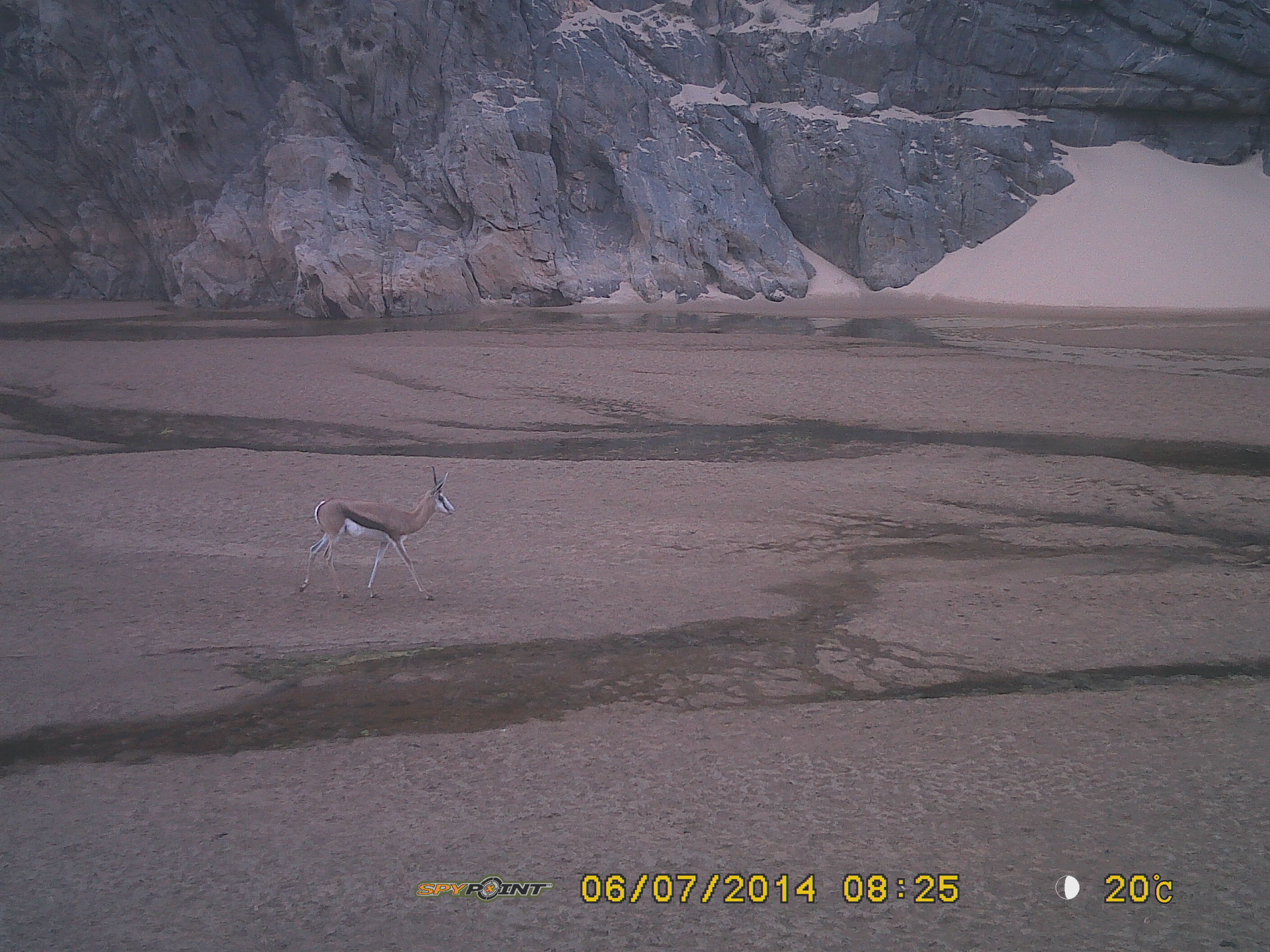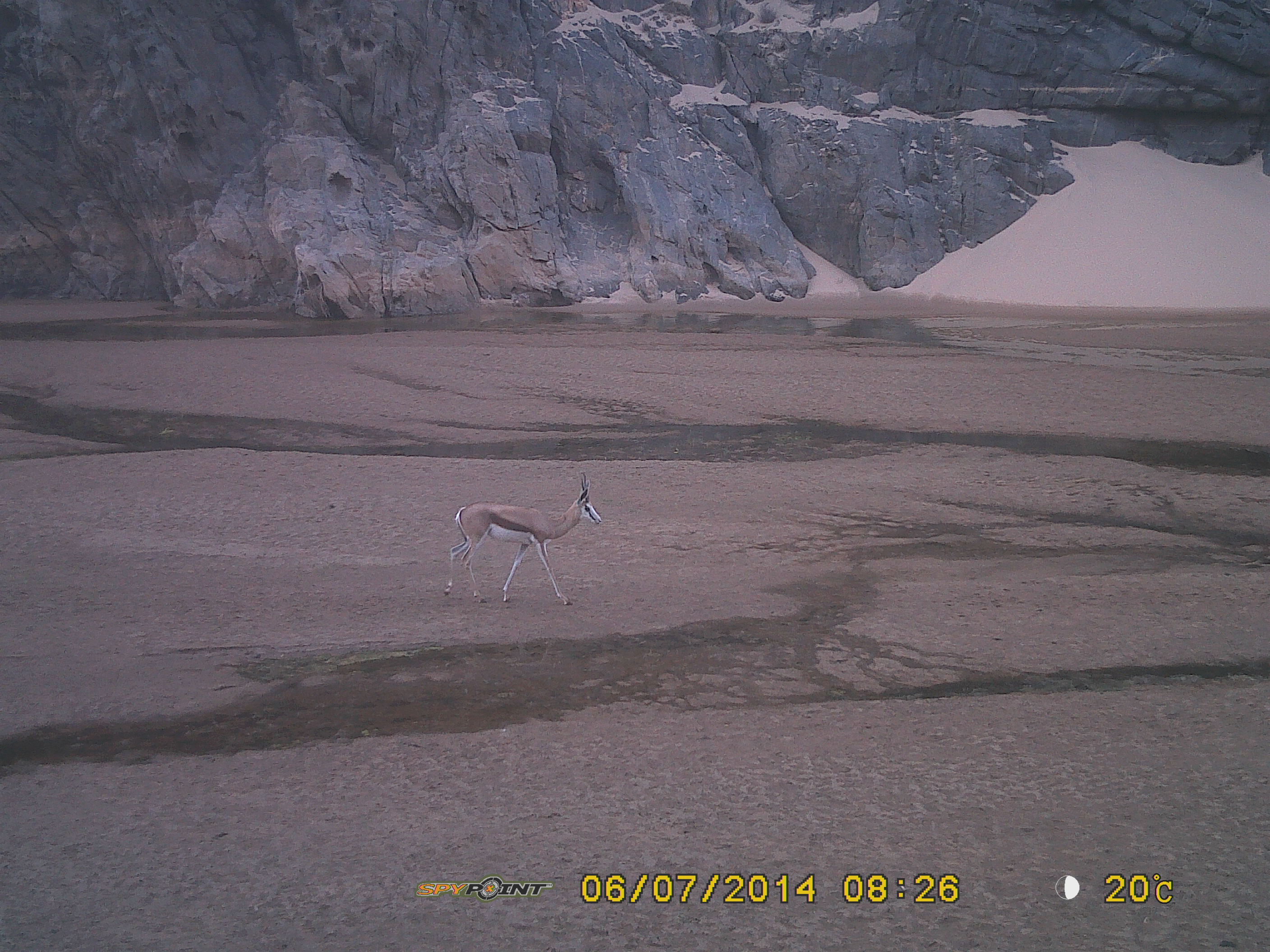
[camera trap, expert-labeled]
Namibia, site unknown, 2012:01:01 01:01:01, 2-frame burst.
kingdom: Animalia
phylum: Chordata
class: Mammalia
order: Artiodactyla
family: Bovidae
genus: Antidorcas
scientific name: Antidorcas marsupialis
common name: springbok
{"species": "Antidorcas marsupialis (springbok)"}